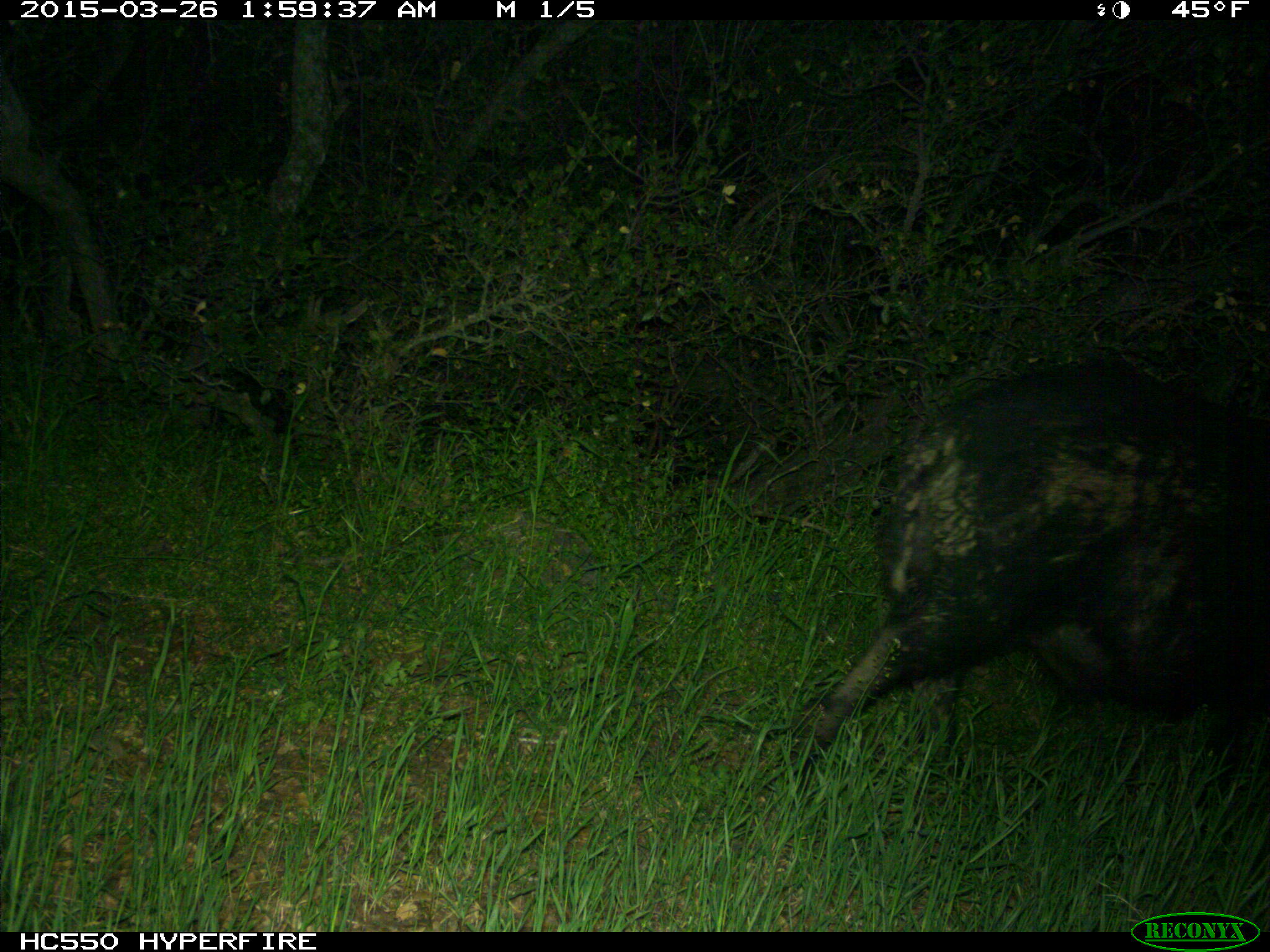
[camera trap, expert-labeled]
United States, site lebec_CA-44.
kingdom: Animalia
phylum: Chordata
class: Mammalia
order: Artiodactyla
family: Suidae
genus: Sus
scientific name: Sus scrofa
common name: wild boar